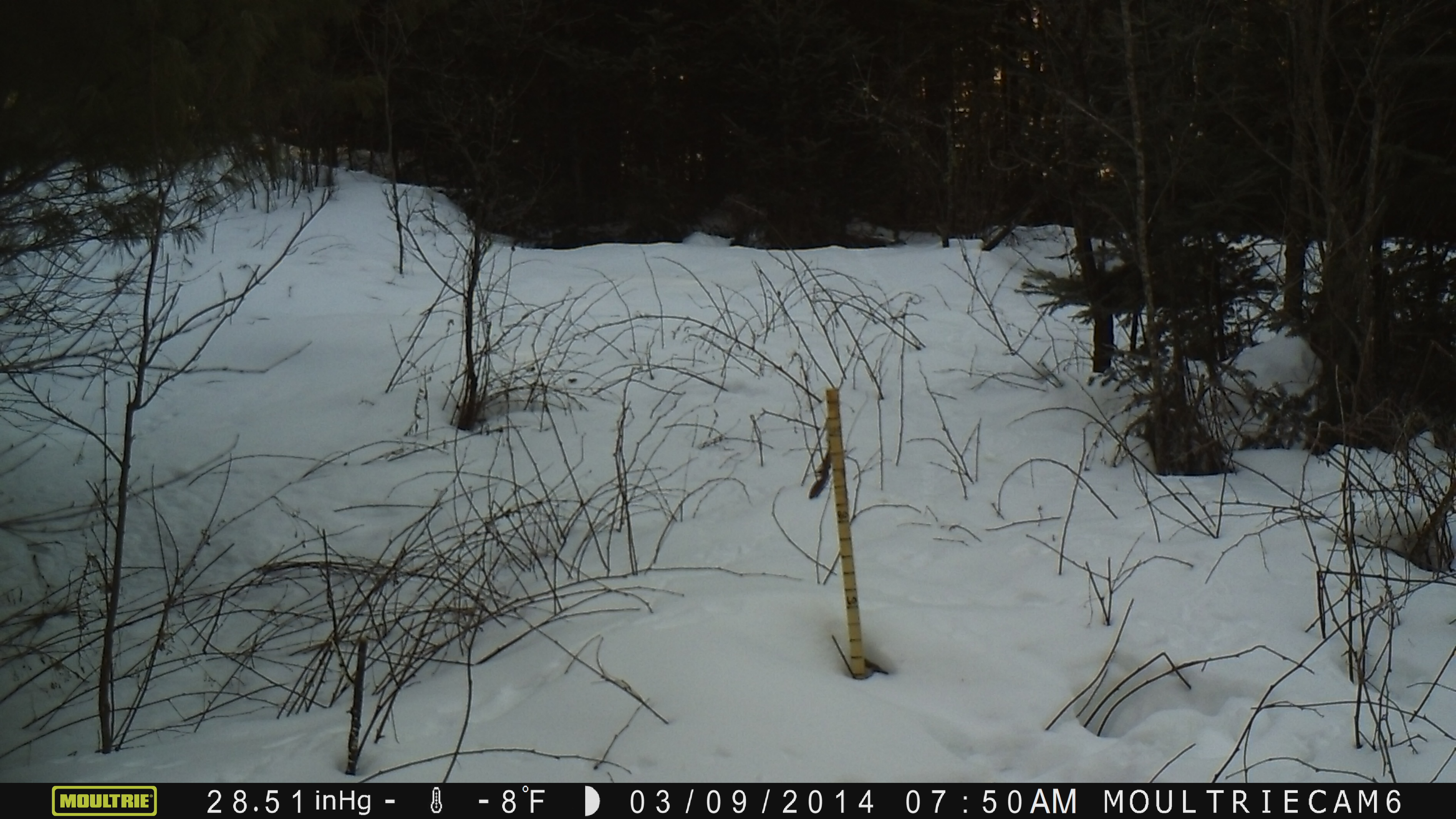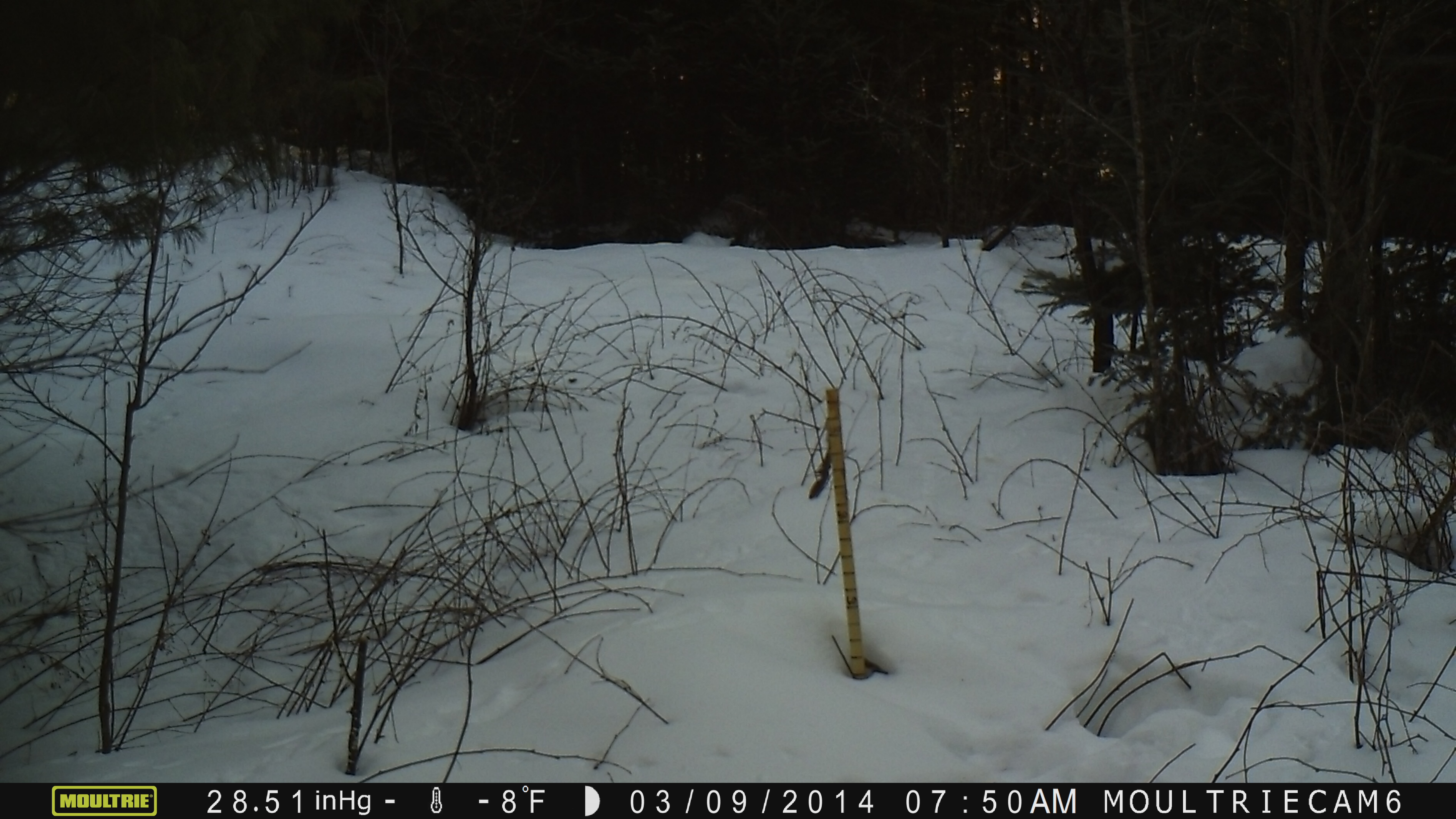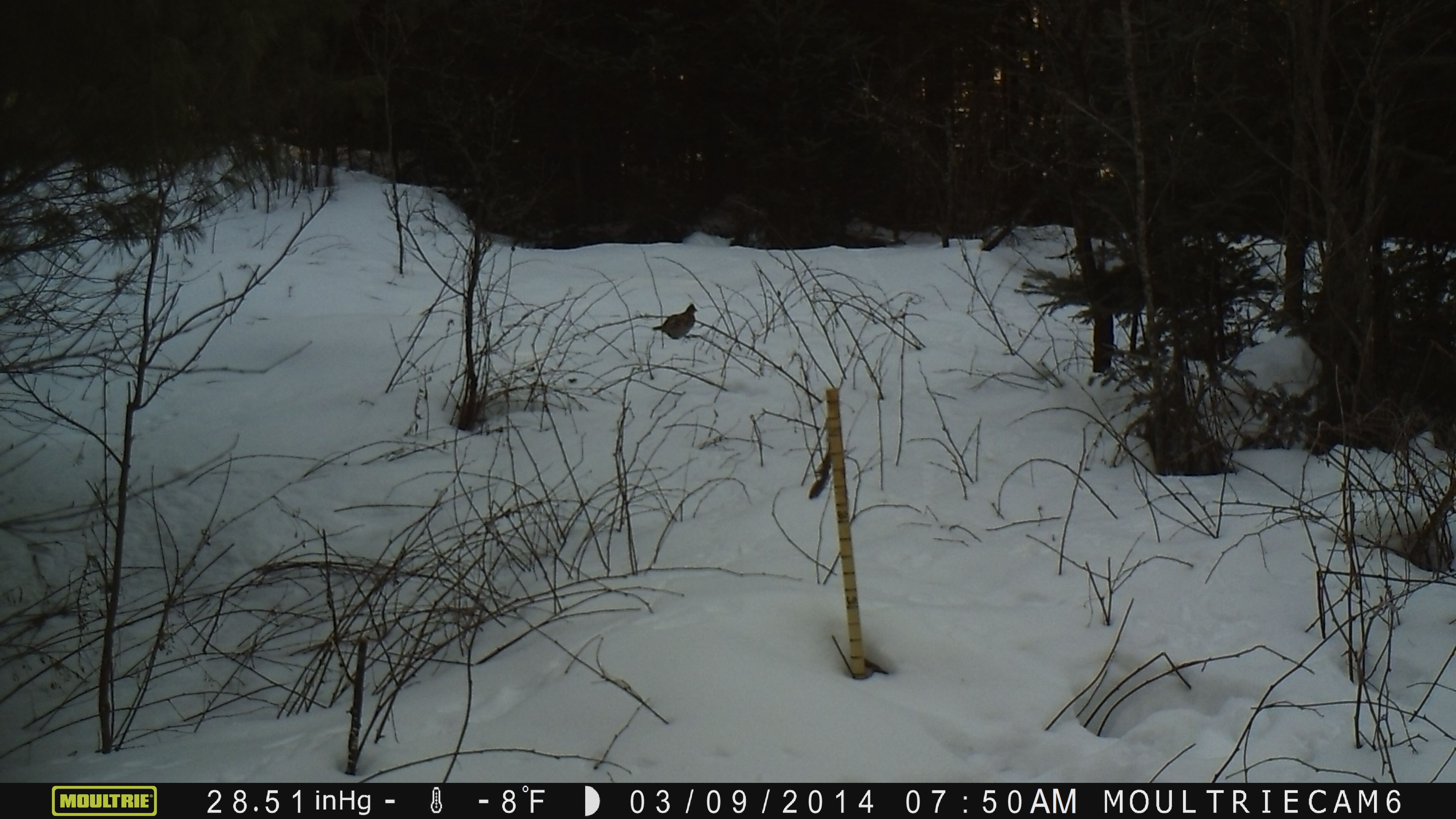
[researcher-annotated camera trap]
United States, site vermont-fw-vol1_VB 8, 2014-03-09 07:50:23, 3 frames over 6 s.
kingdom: Animalia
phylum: Chordata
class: Aves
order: Galliformes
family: Phasianidae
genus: Bonasa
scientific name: Bonasa umbellus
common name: ruffed grouse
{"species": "ruffed grouse (Bonasa umbellus)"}